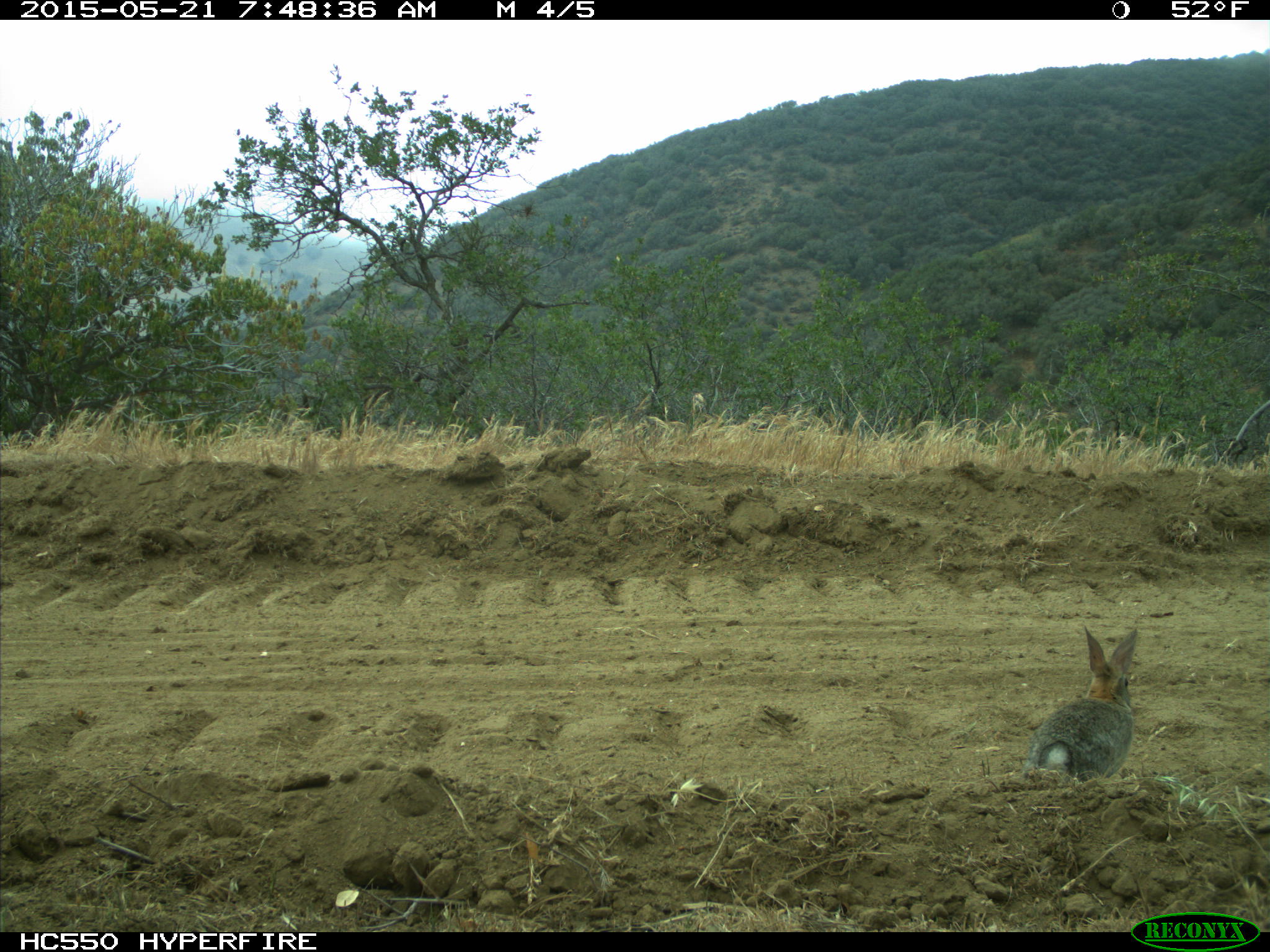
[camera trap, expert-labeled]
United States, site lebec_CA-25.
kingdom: Animalia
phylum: Chordata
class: Mammalia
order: Lagomorpha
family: Leporidae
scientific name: Leporidae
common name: rabbits and hares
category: unidentified rabbit